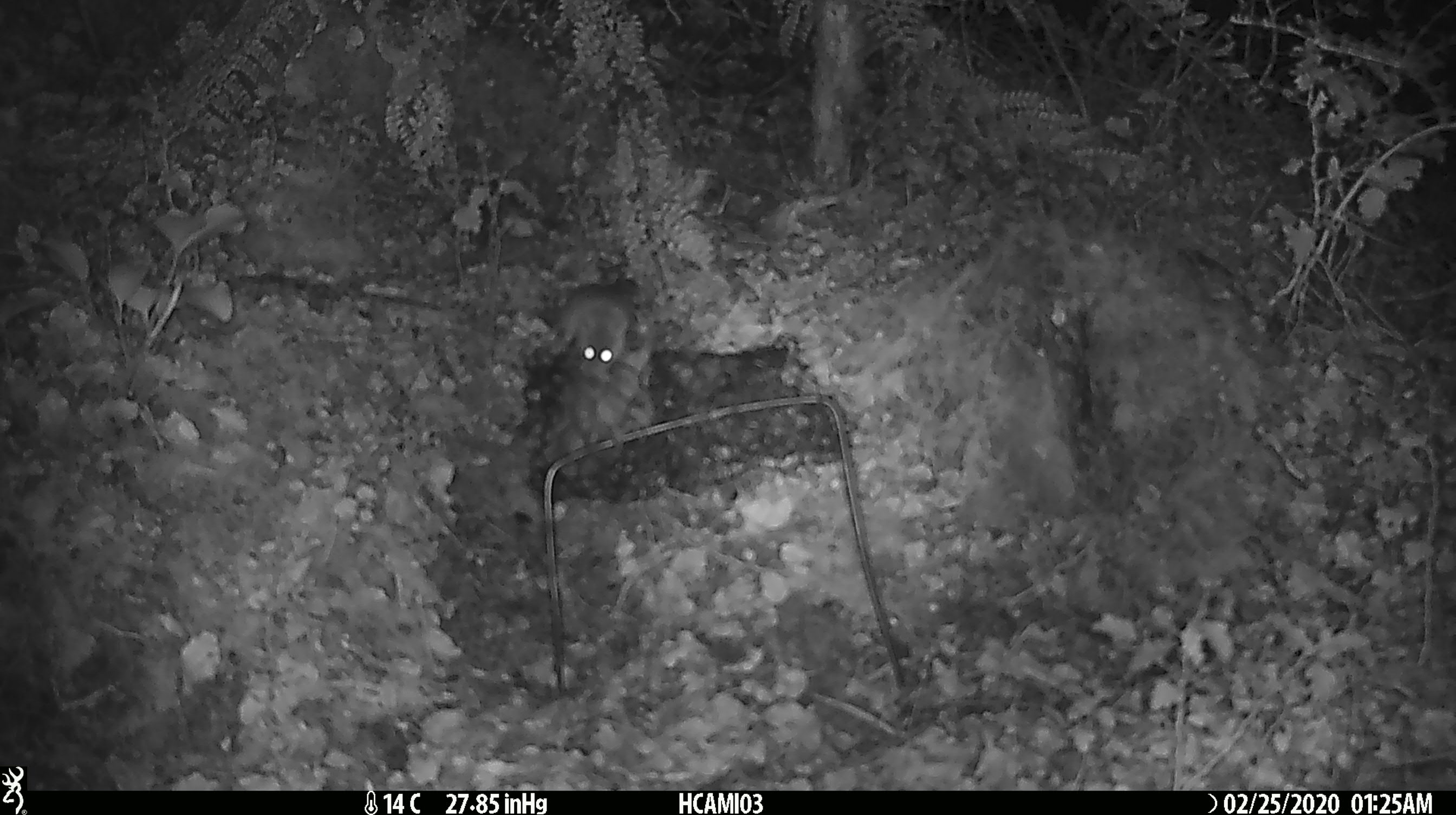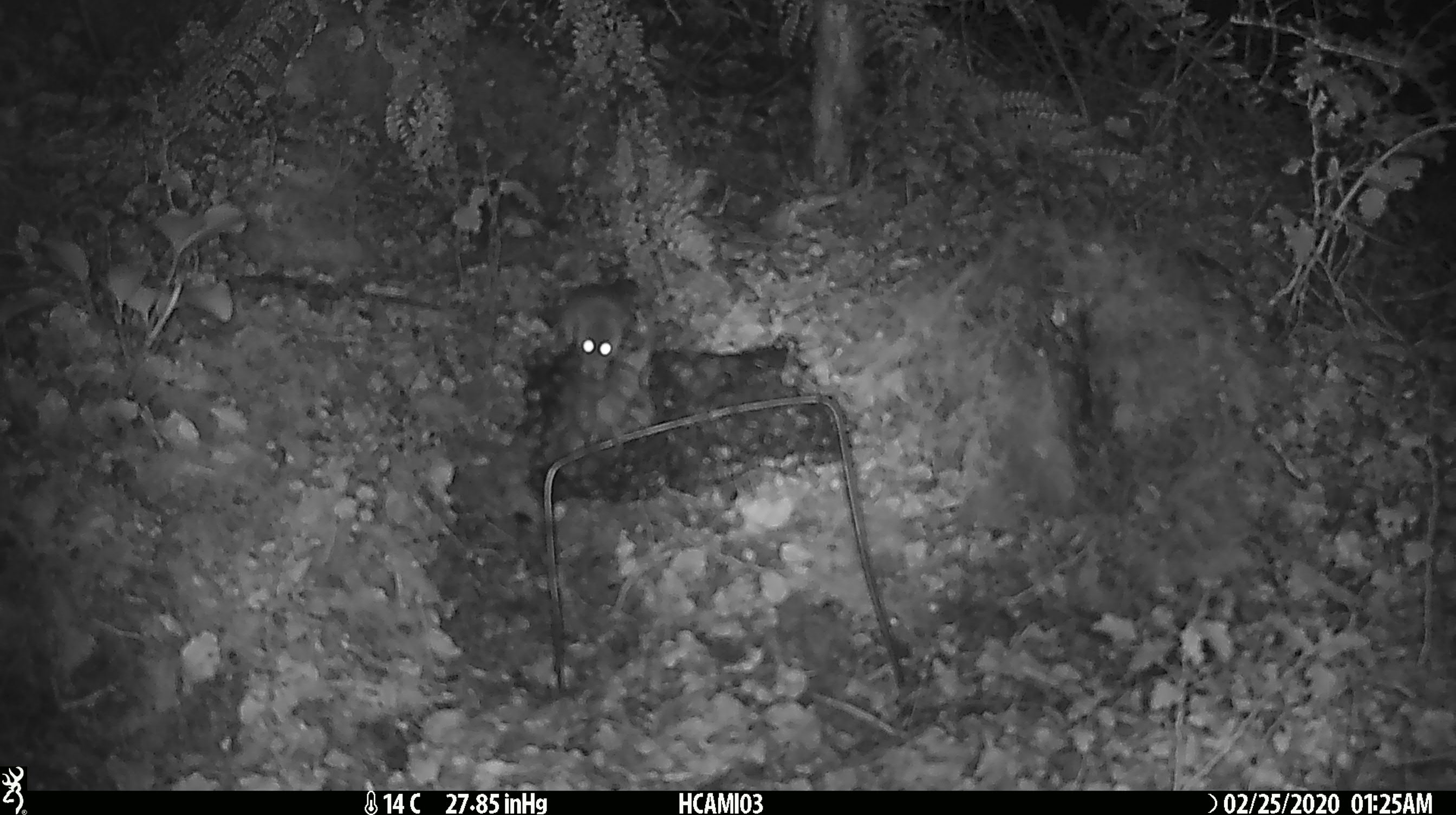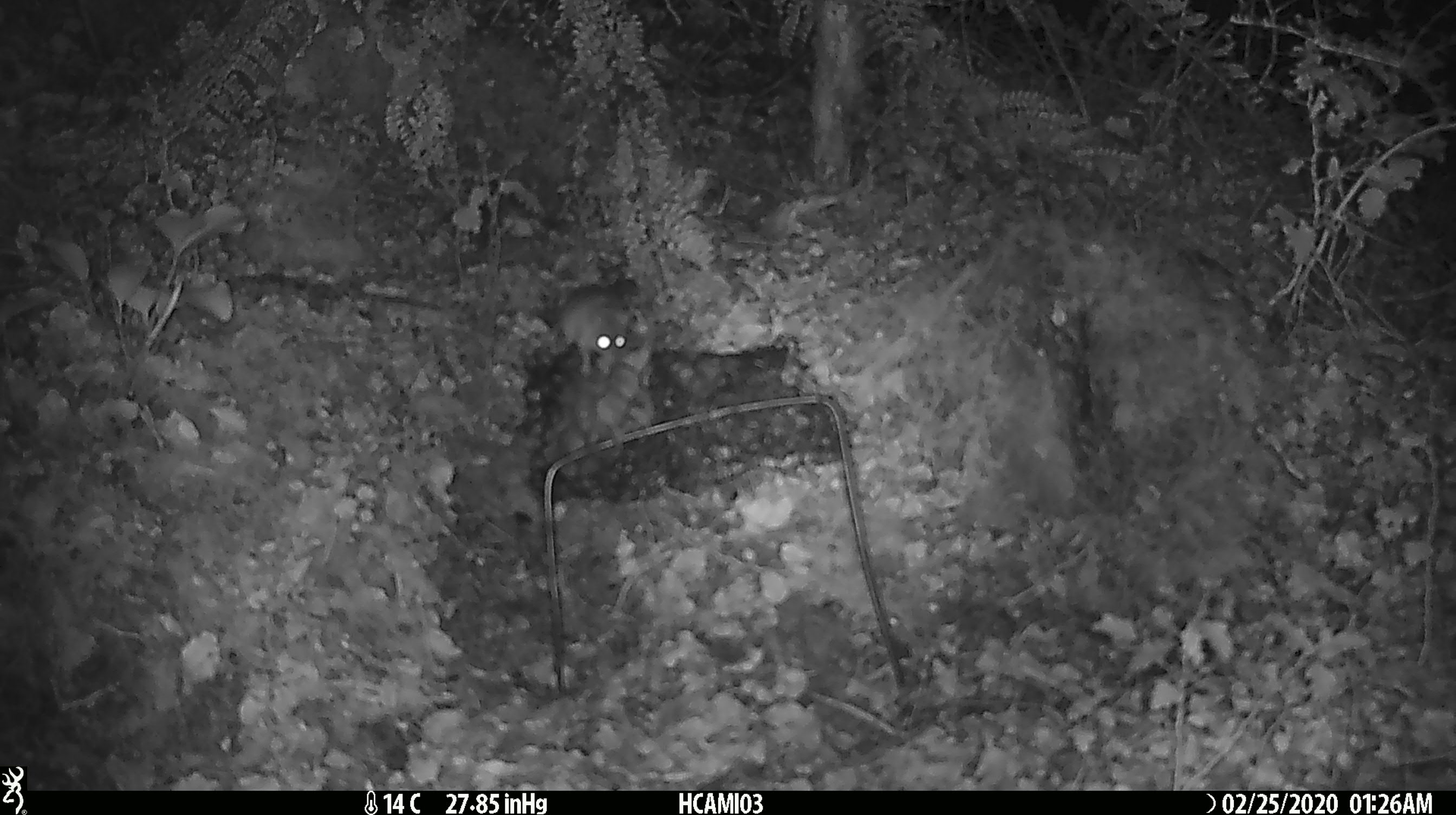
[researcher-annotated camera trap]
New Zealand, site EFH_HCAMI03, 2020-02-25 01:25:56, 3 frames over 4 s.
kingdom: Animalia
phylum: Chordata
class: Mammalia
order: Rodentia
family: Muridae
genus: Mus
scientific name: Mus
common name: mouse